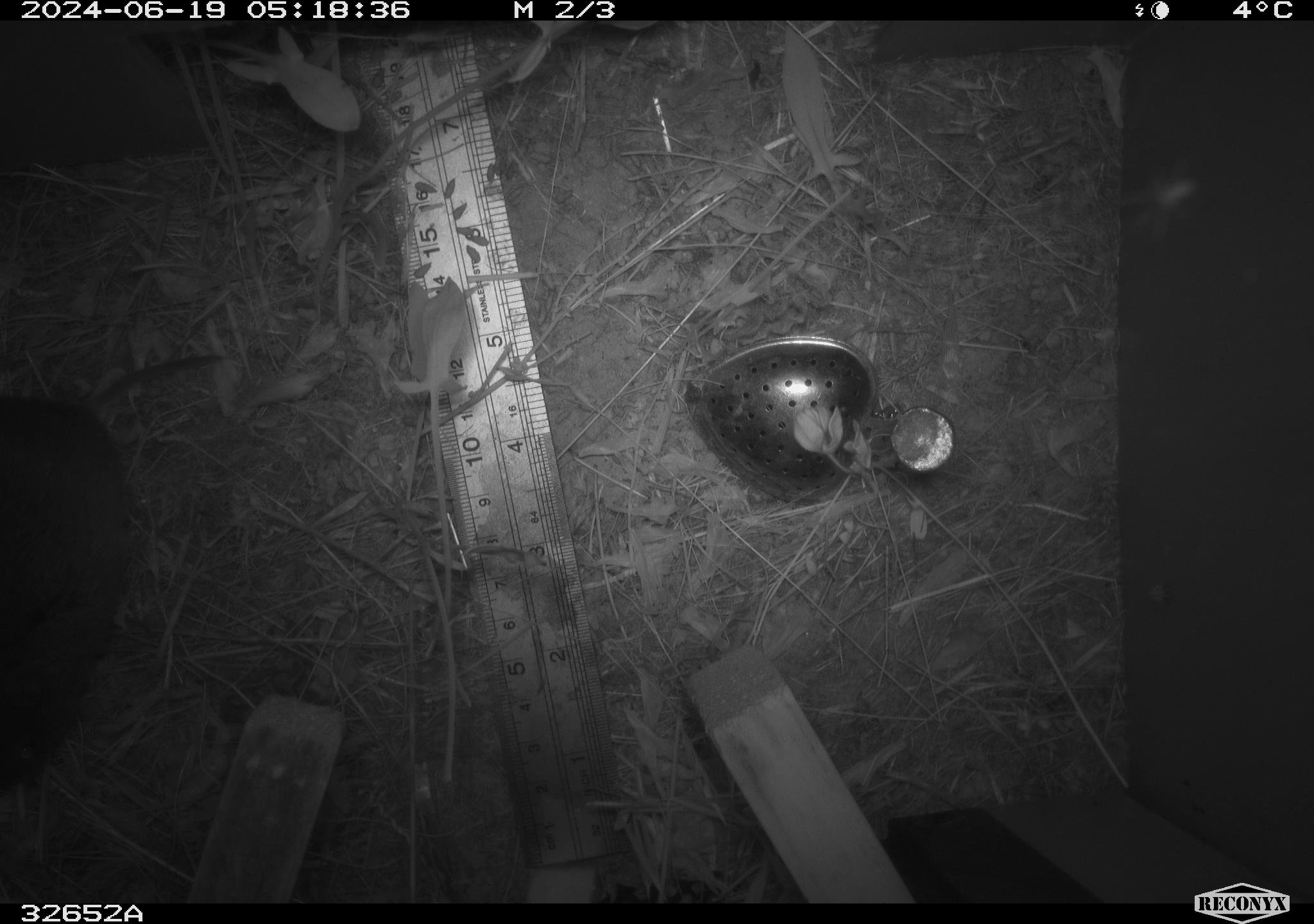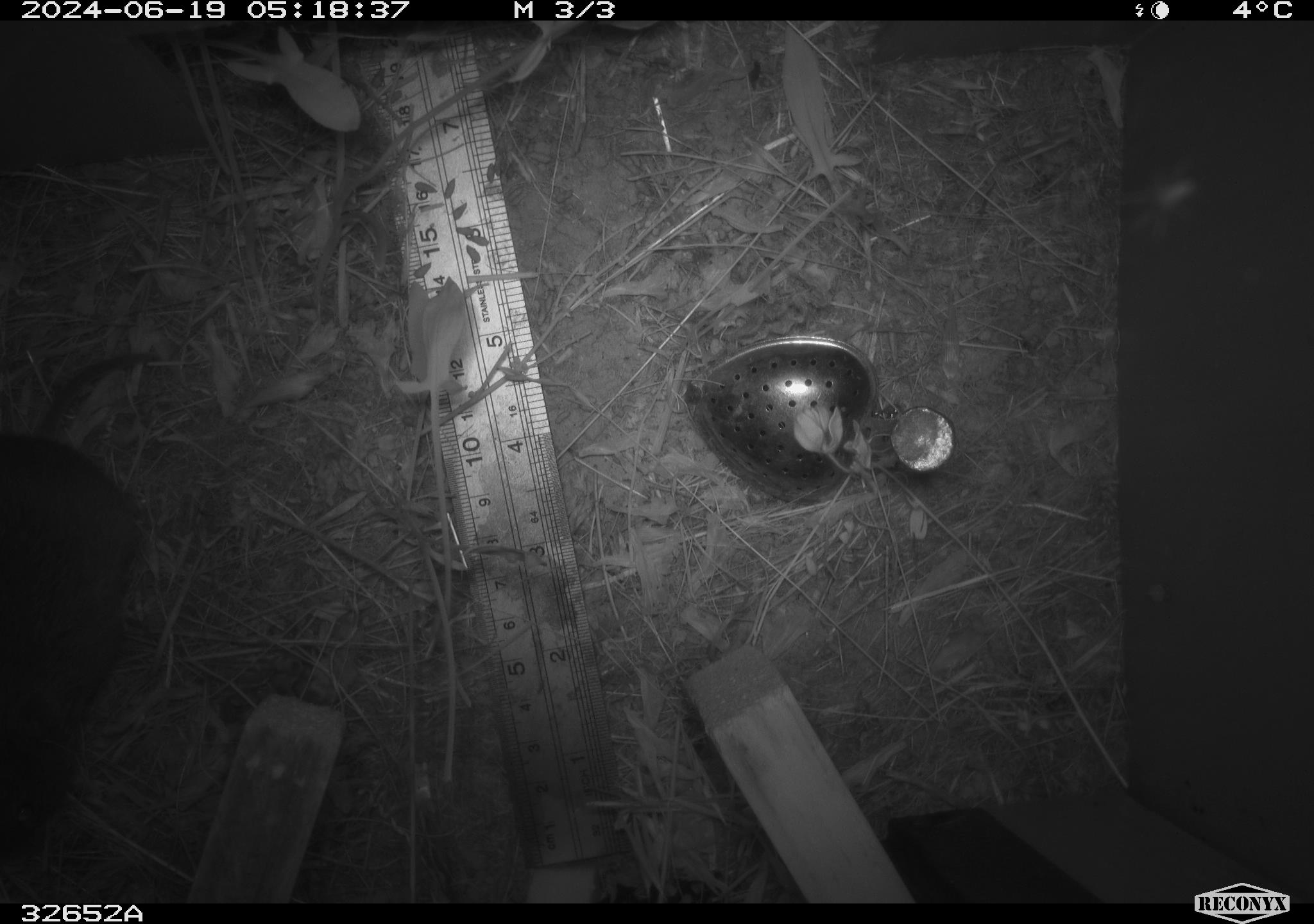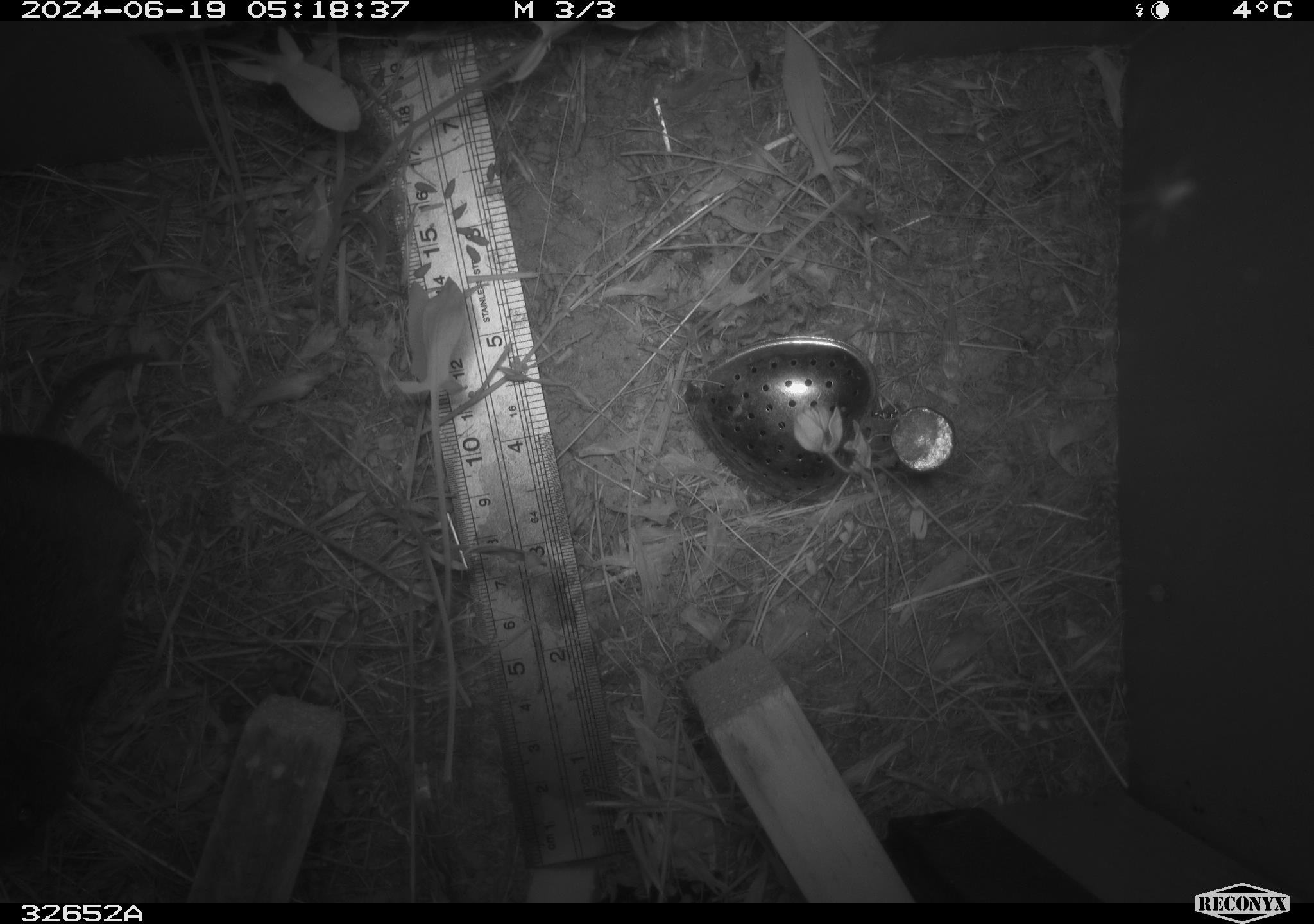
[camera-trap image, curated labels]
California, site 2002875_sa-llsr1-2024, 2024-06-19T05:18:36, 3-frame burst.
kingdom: Animalia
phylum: Chordata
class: Mammalia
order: Rodentia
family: Cricetidae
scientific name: Arvicolinae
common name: voles, lemmings, and muskrats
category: arvicolinae subfamily